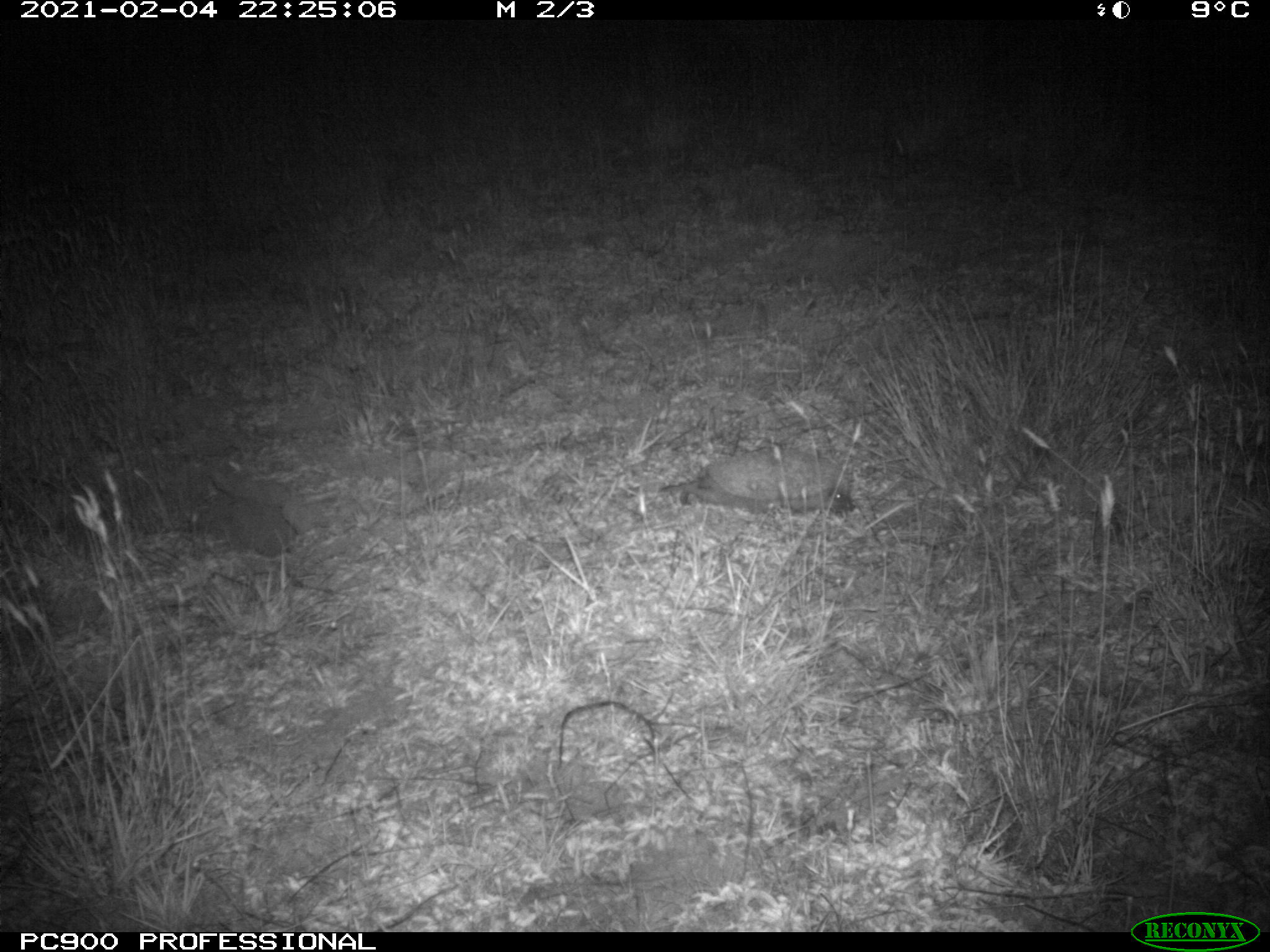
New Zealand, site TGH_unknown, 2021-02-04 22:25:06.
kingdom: Animalia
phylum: Chordata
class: Mammalia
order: Eulipotyphla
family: Erinaceidae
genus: Erinaceus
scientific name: Erinaceus europaeus europaeus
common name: european hedgehog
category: hedgehog